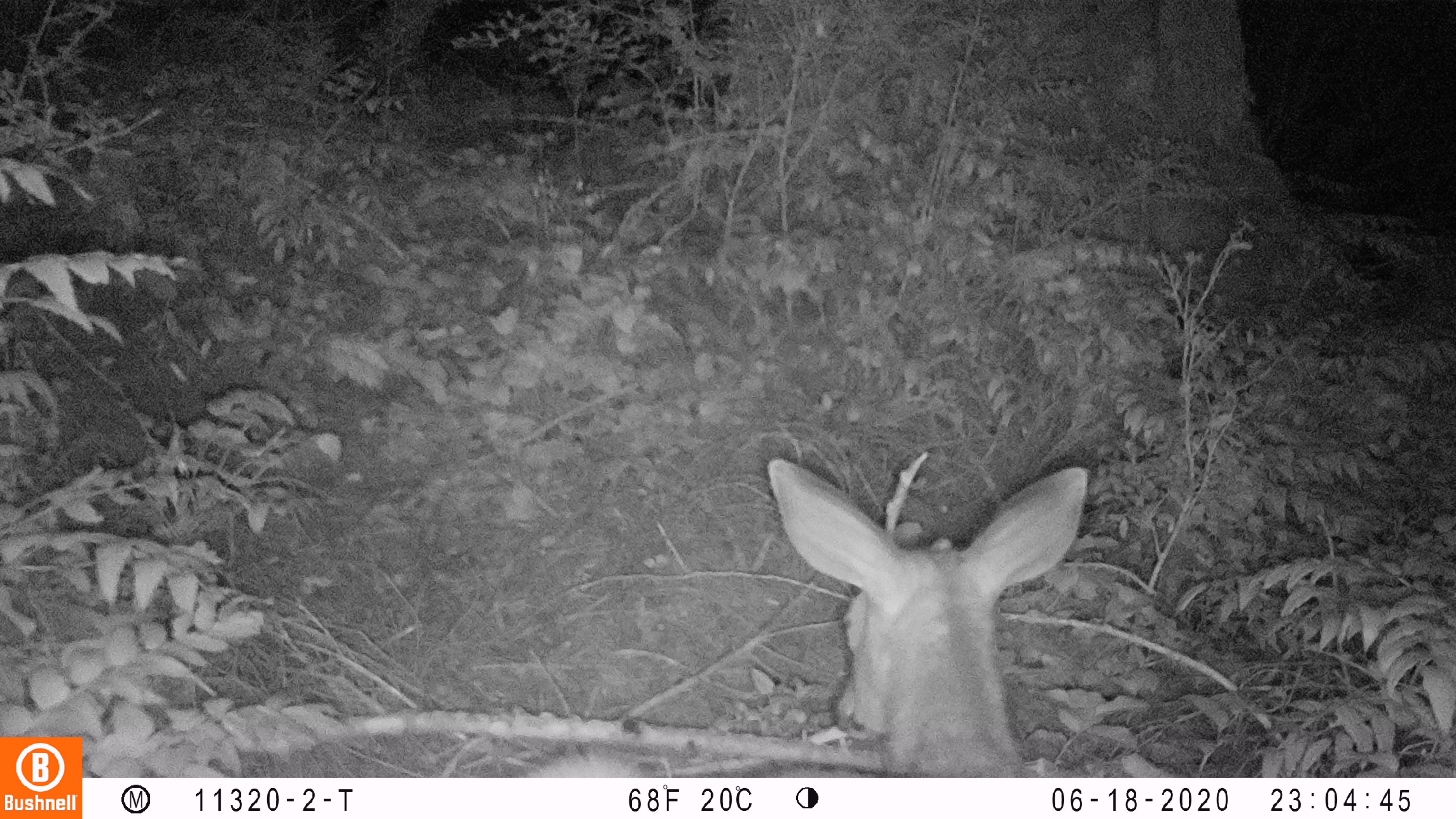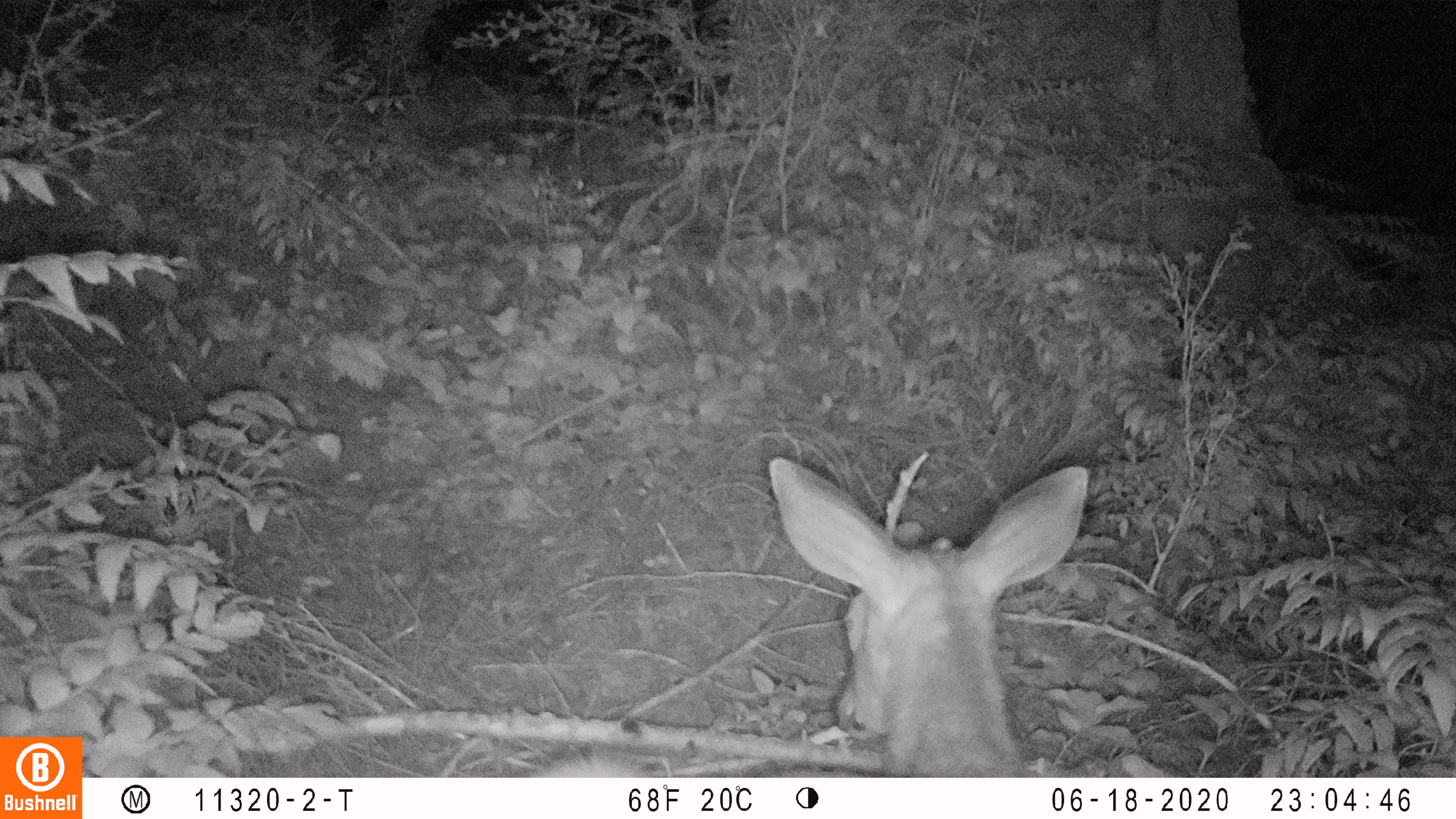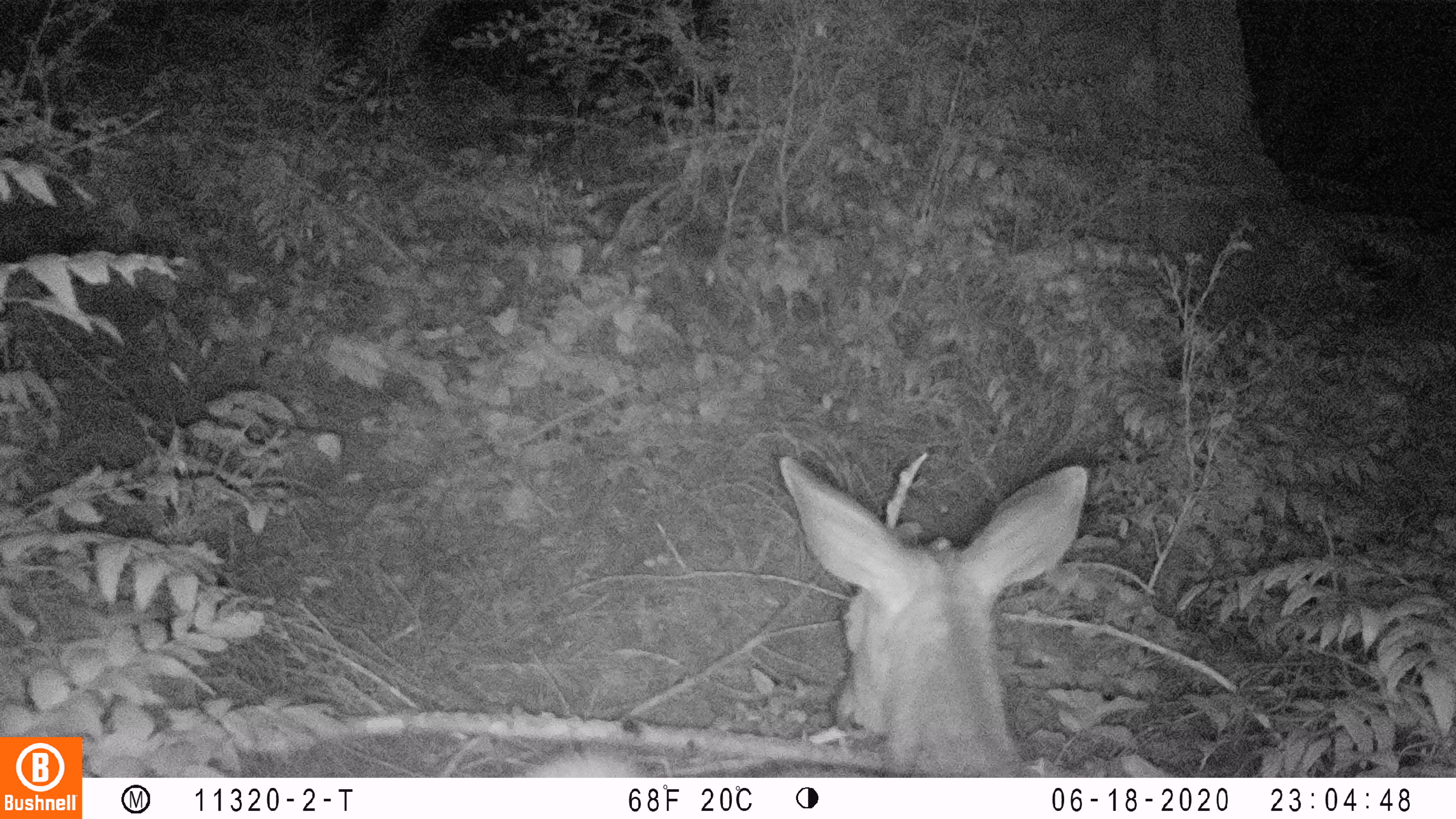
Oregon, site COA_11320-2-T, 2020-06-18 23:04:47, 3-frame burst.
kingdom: Animalia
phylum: Chordata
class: Mammalia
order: Artiodactyla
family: Cervidae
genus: Odocoileus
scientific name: Odocoileus hemionus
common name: black-tailed deer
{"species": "black-tailed deer (Odocoileus hemionus)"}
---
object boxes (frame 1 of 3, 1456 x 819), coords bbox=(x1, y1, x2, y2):
black-tailed deer: bbox=(526, 457, 1098, 772)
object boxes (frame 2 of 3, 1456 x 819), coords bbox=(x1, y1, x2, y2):
black-tailed deer: bbox=(548, 452, 1098, 774)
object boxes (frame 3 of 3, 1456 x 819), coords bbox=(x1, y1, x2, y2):
black-tailed deer: bbox=(529, 456, 1094, 776)